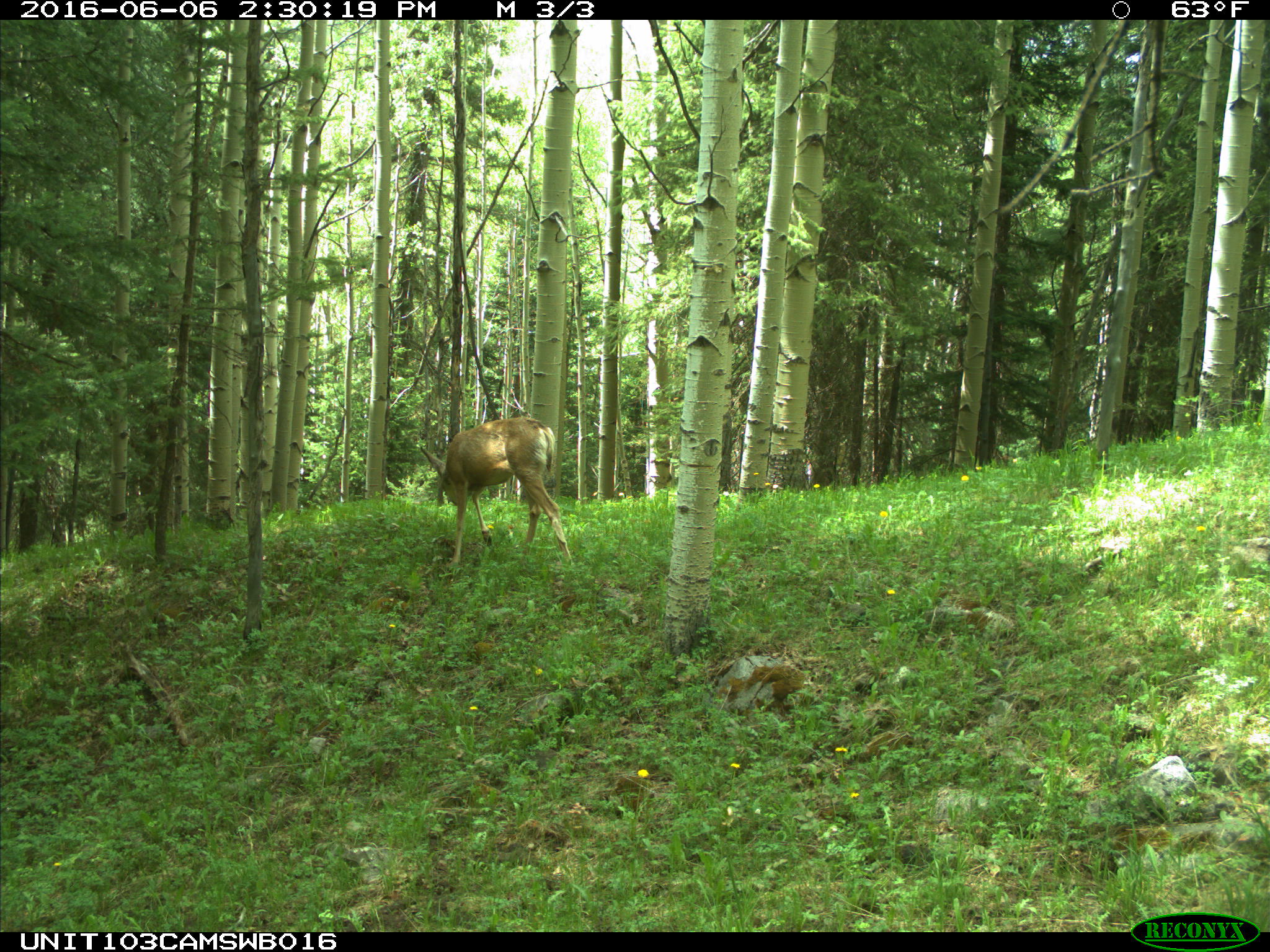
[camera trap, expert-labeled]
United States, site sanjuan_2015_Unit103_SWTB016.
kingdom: Animalia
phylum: Chordata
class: Mammalia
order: Artiodactyla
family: Cervidae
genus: Odocoileus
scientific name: Odocoileus hemionus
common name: mule deer